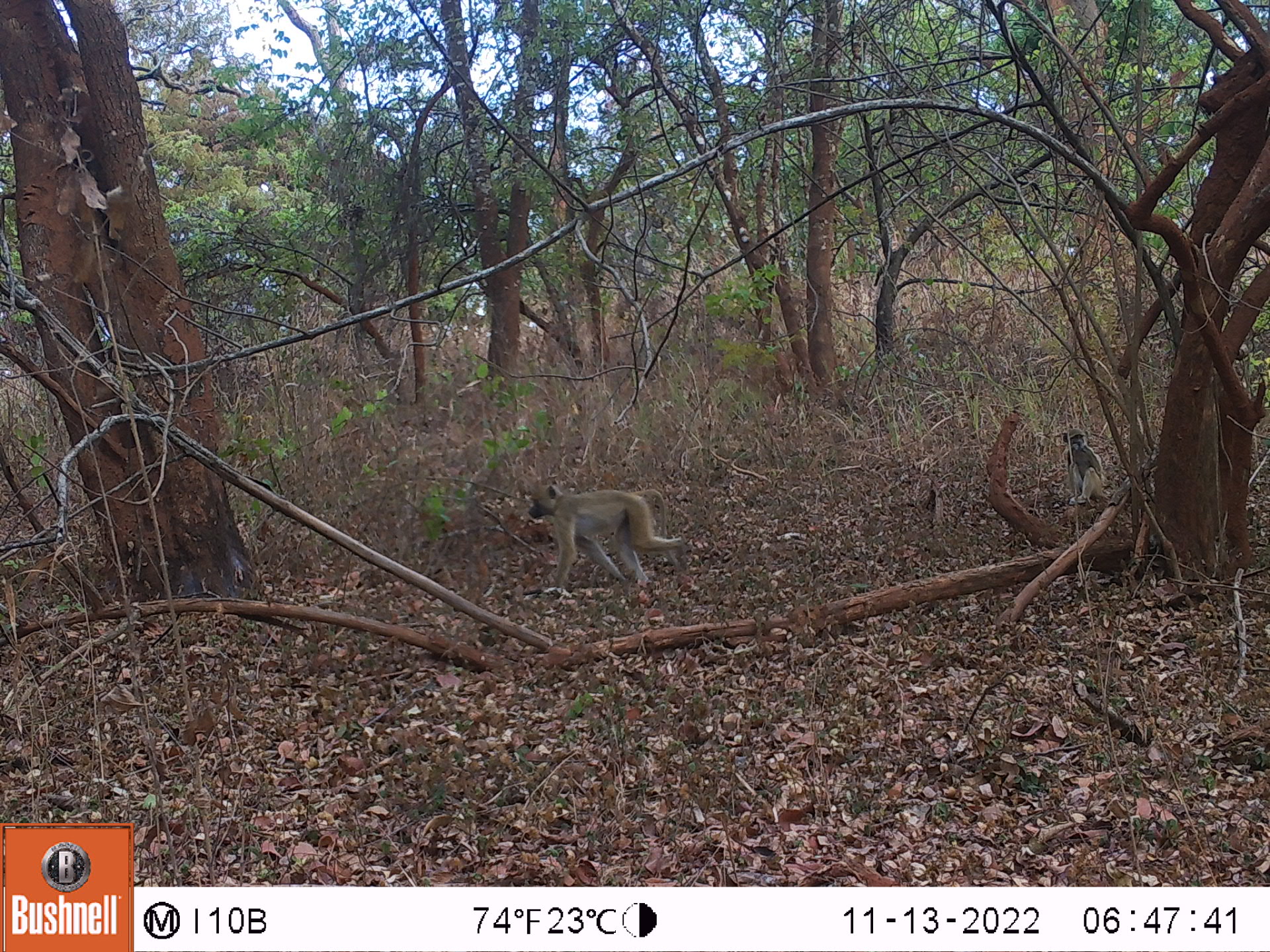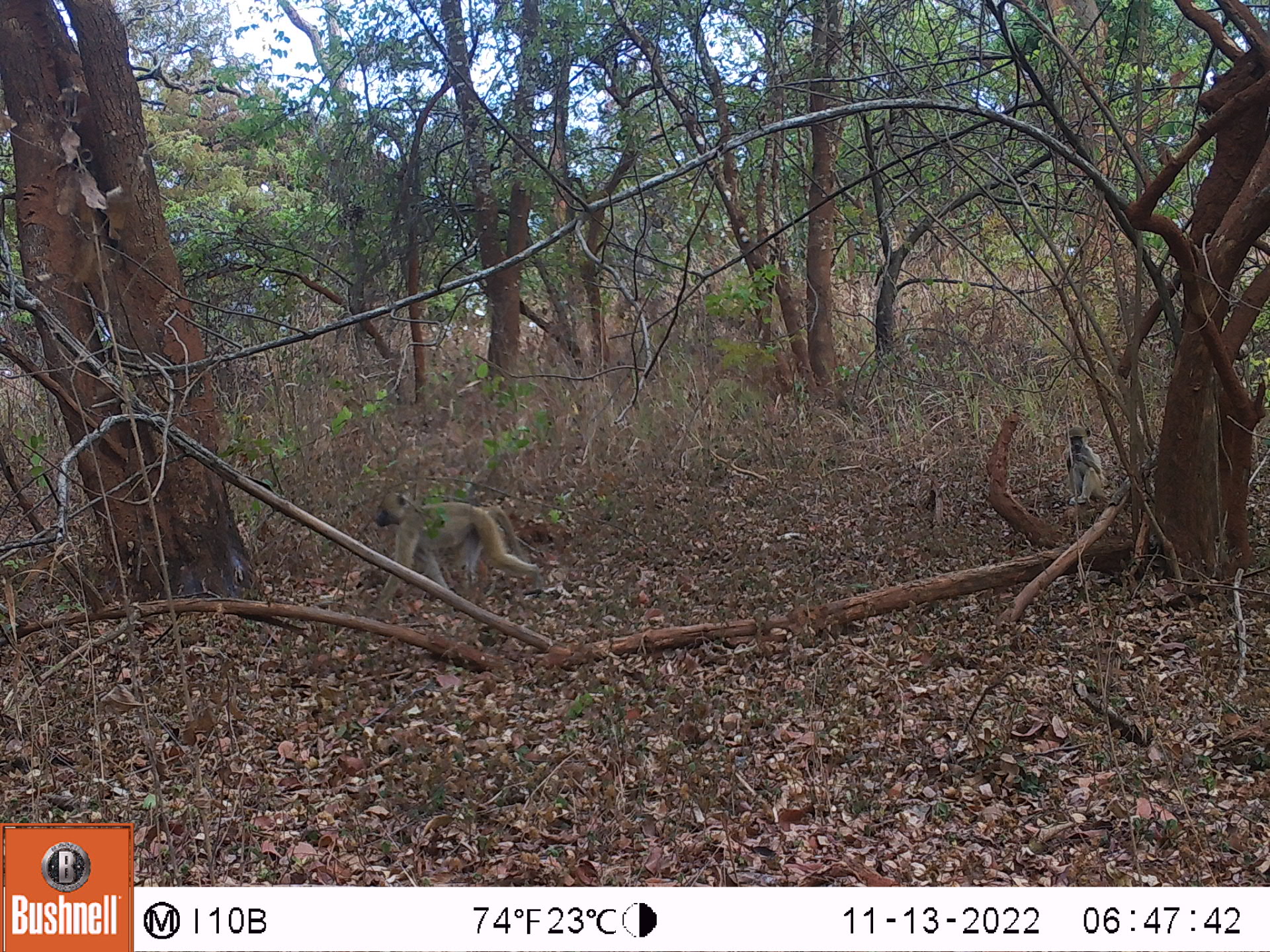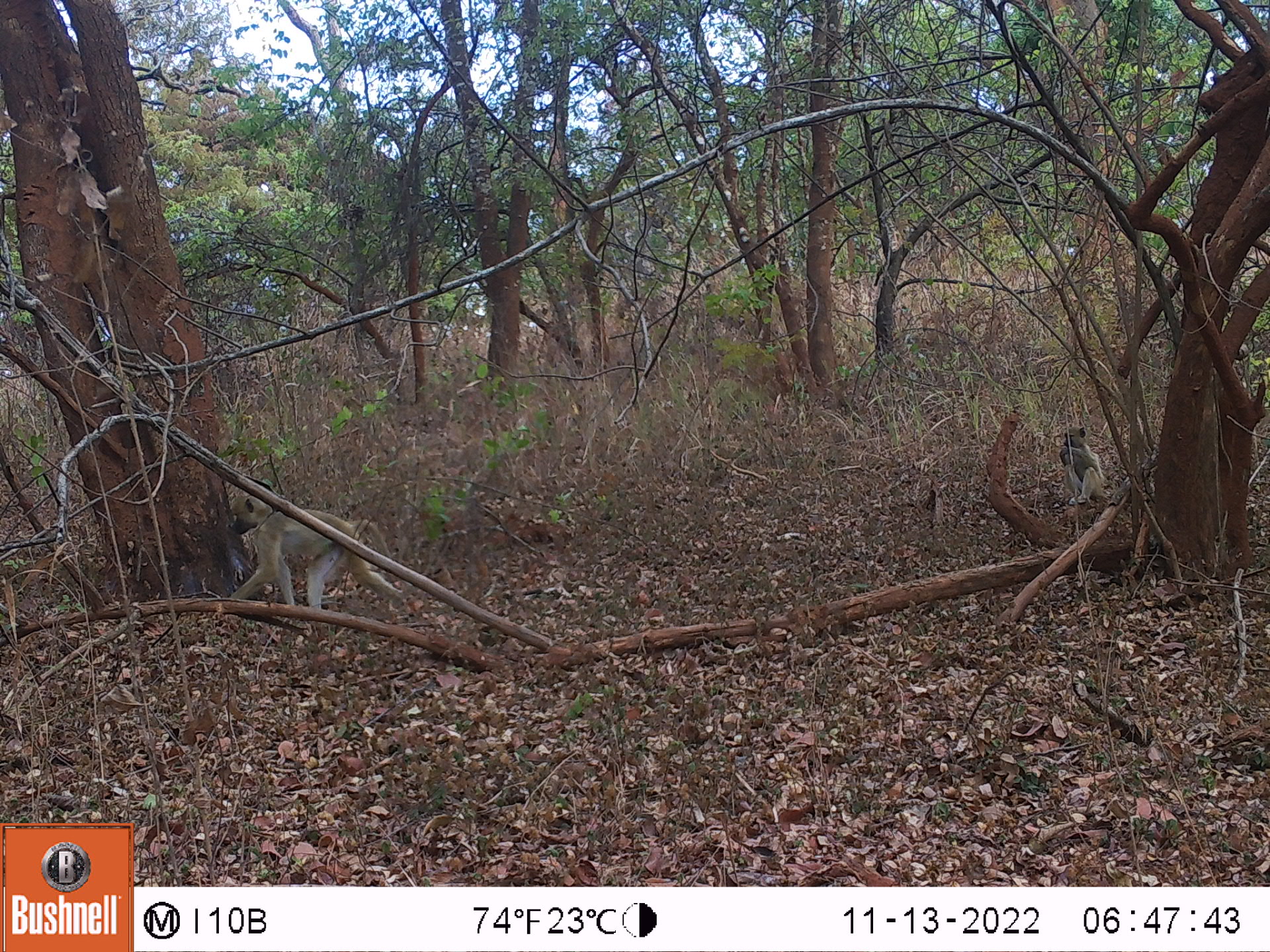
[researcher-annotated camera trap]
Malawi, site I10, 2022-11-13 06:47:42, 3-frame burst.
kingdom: Animalia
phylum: Chordata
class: Mammalia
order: Primates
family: Cercopithecidae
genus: Papio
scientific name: Papio cynocephalus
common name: yellow baboon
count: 2